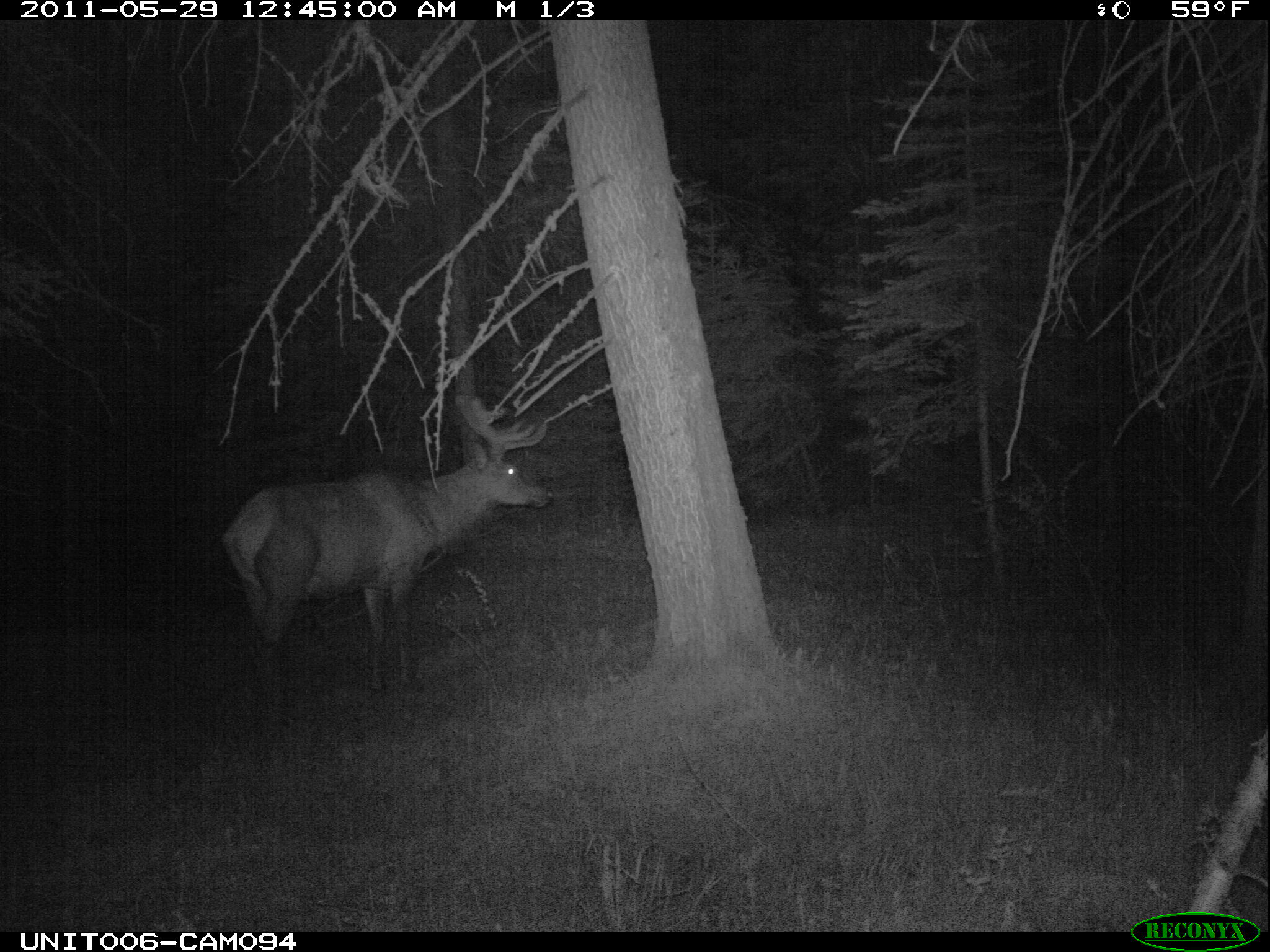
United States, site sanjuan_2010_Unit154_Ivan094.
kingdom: Animalia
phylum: Chordata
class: Mammalia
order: Artiodactyla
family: Cervidae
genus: Cervus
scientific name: Cervus elaphus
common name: red deer